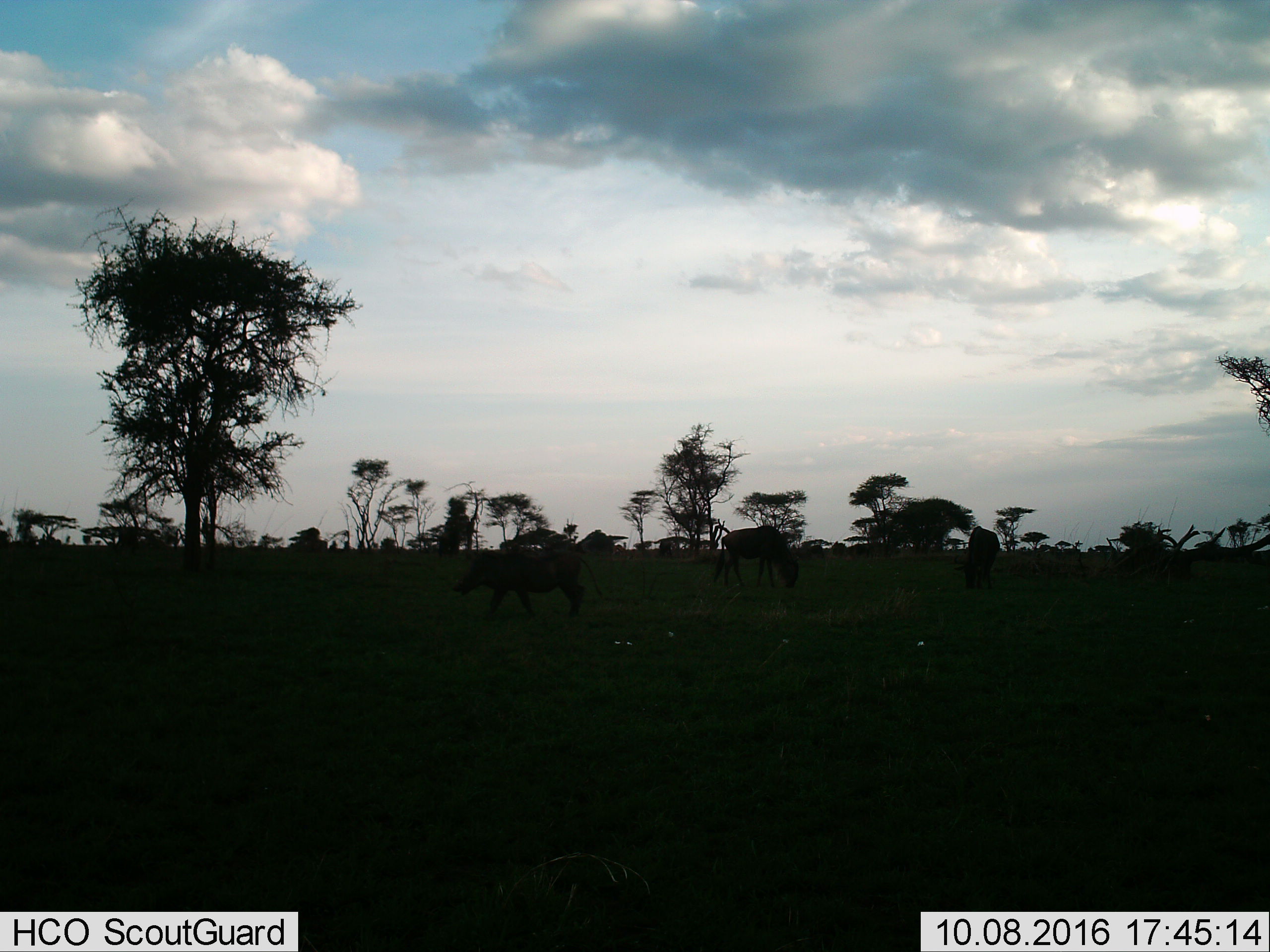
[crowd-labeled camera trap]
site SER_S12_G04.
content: unidentified animal